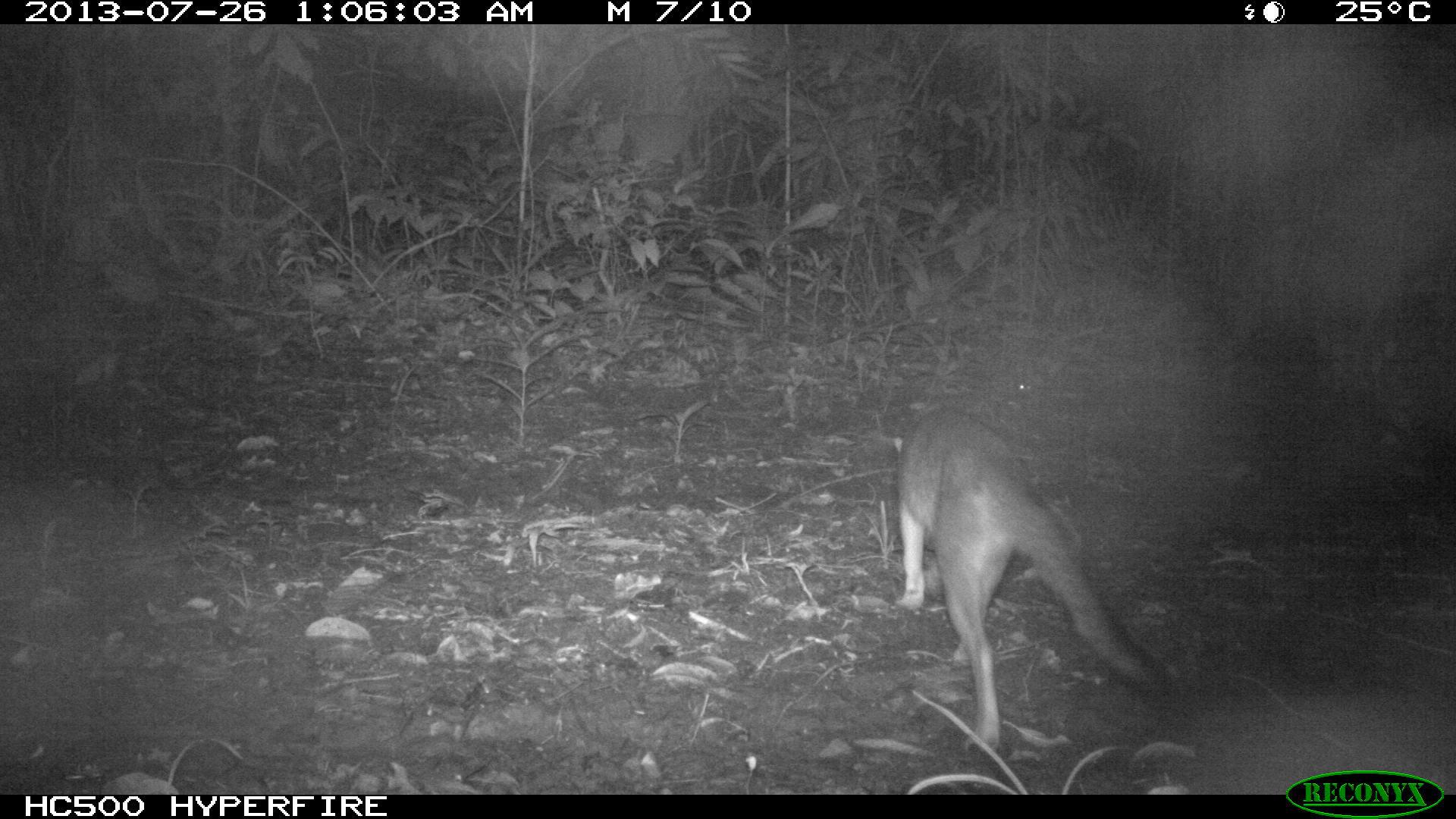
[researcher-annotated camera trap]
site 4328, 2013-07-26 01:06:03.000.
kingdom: Animalia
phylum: Chordata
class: Mammalia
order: Carnivora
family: Canidae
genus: Urocyon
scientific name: Urocyon cinereoargenteus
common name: gray fox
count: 1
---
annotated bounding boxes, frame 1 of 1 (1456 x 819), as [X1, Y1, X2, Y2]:
urocyon cinereoargenteus: [893, 400, 1167, 757]